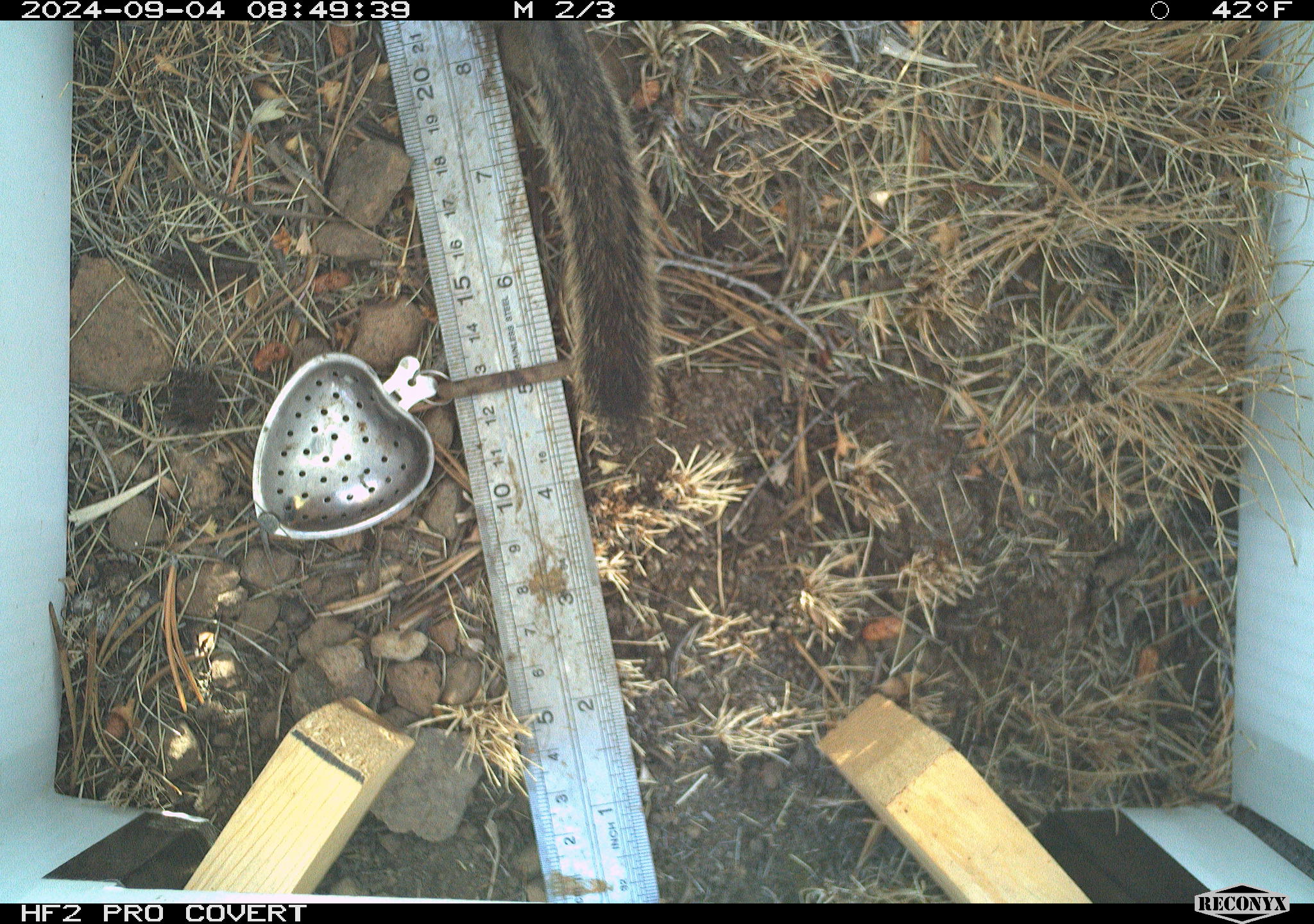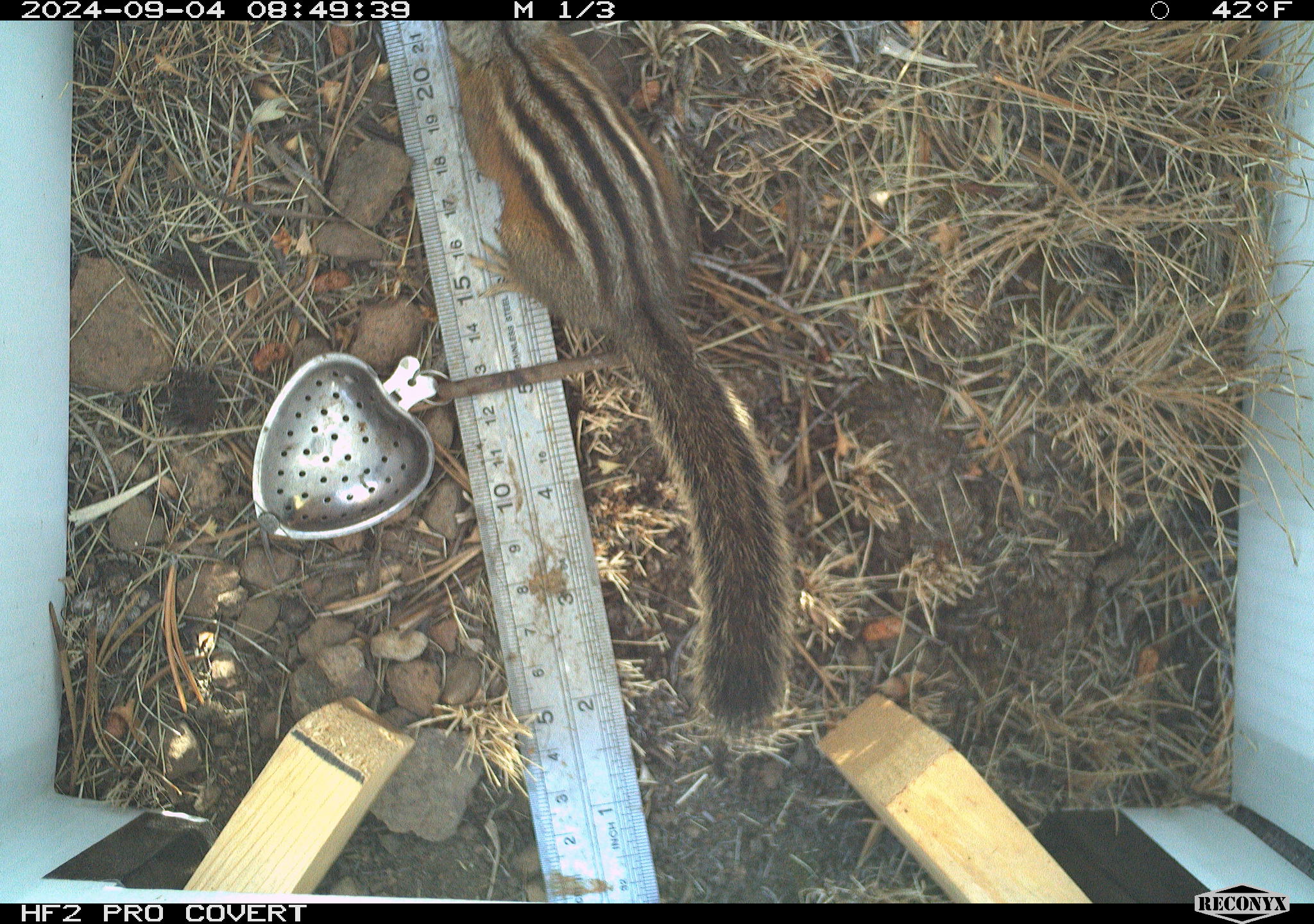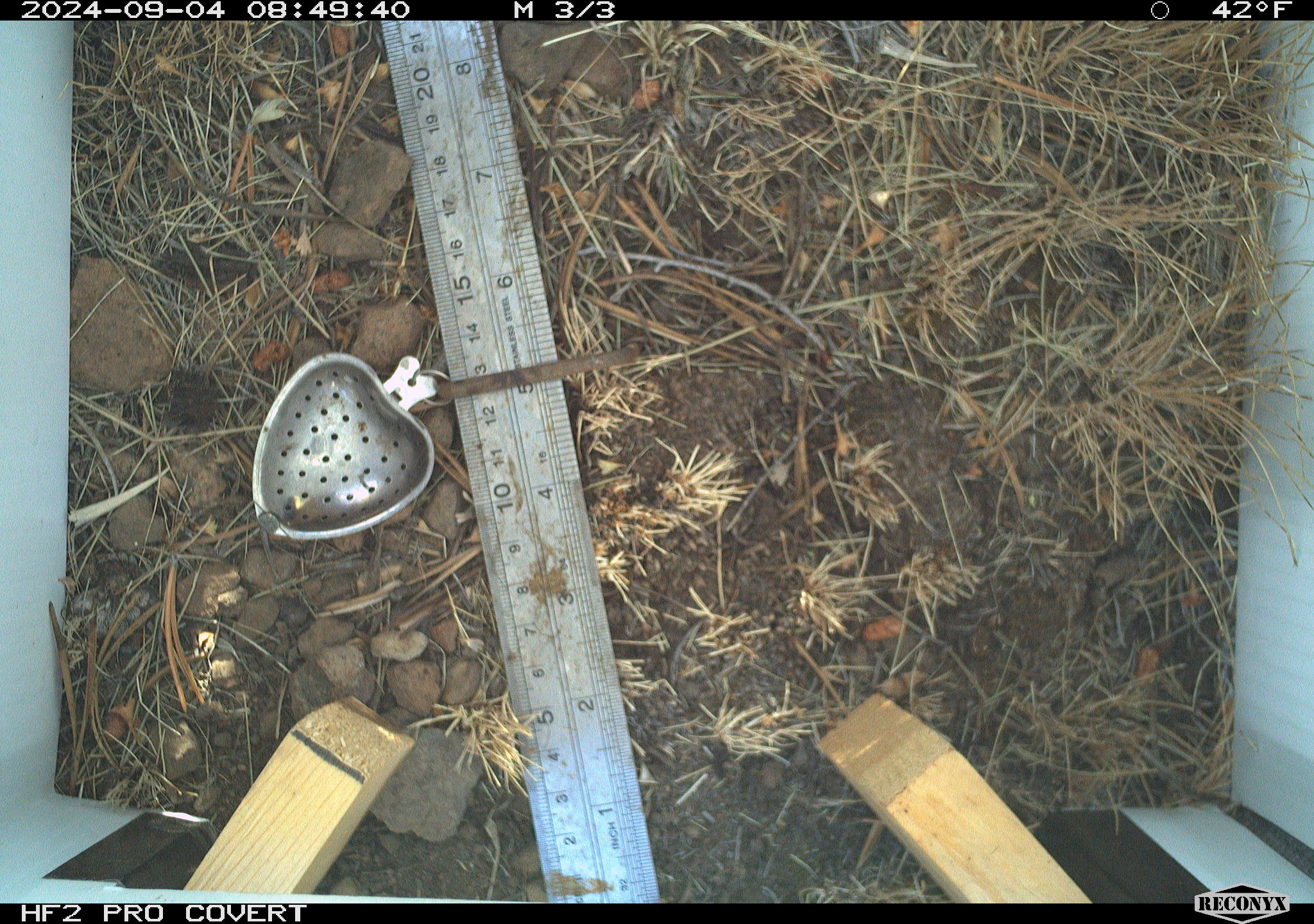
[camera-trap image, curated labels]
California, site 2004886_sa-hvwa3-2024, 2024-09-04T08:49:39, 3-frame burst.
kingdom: Animalia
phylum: Chordata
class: Mammalia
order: Rodentia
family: Sciuridae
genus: Neotamias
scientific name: Neotamias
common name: western chipmunks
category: neotamias species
Neotamias species (western chipmunks) (Neotamias).